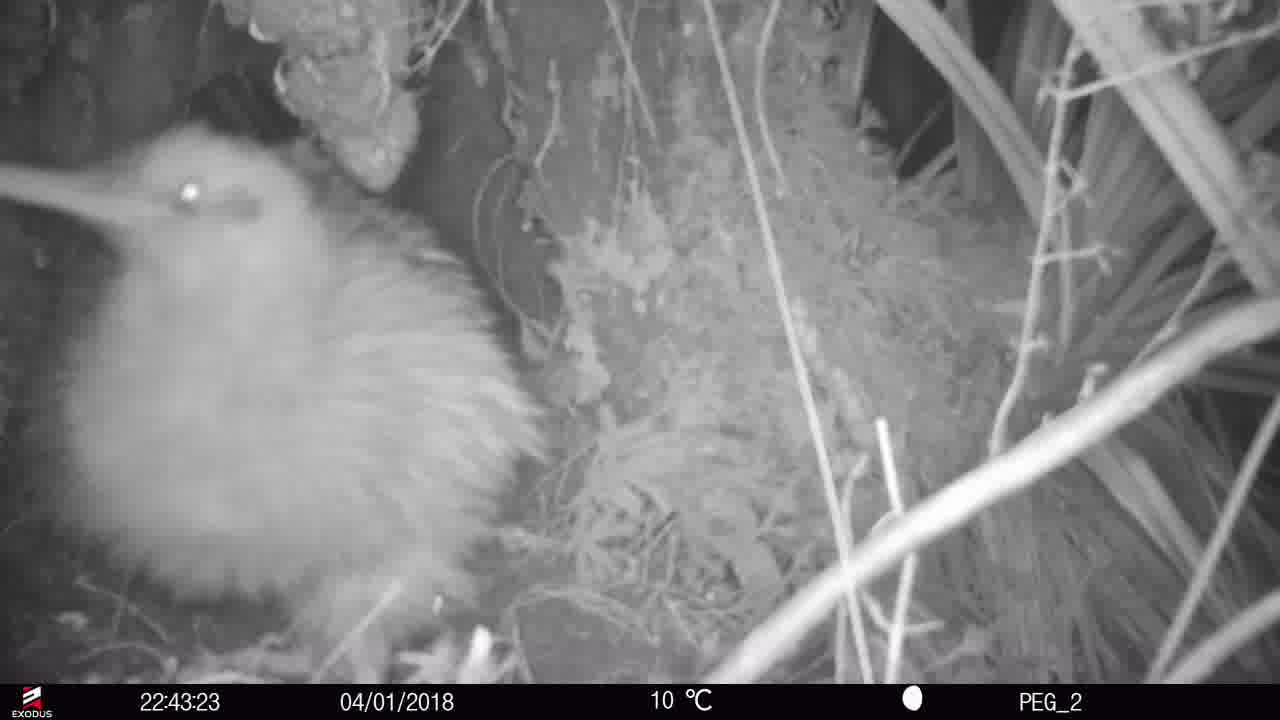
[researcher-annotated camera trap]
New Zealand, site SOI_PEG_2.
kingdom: Animalia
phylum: Chordata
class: Aves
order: Apterygiformes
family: Apterygidae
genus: Apteryx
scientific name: Apteryx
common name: kiwi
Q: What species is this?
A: Kiwi (Apteryx).